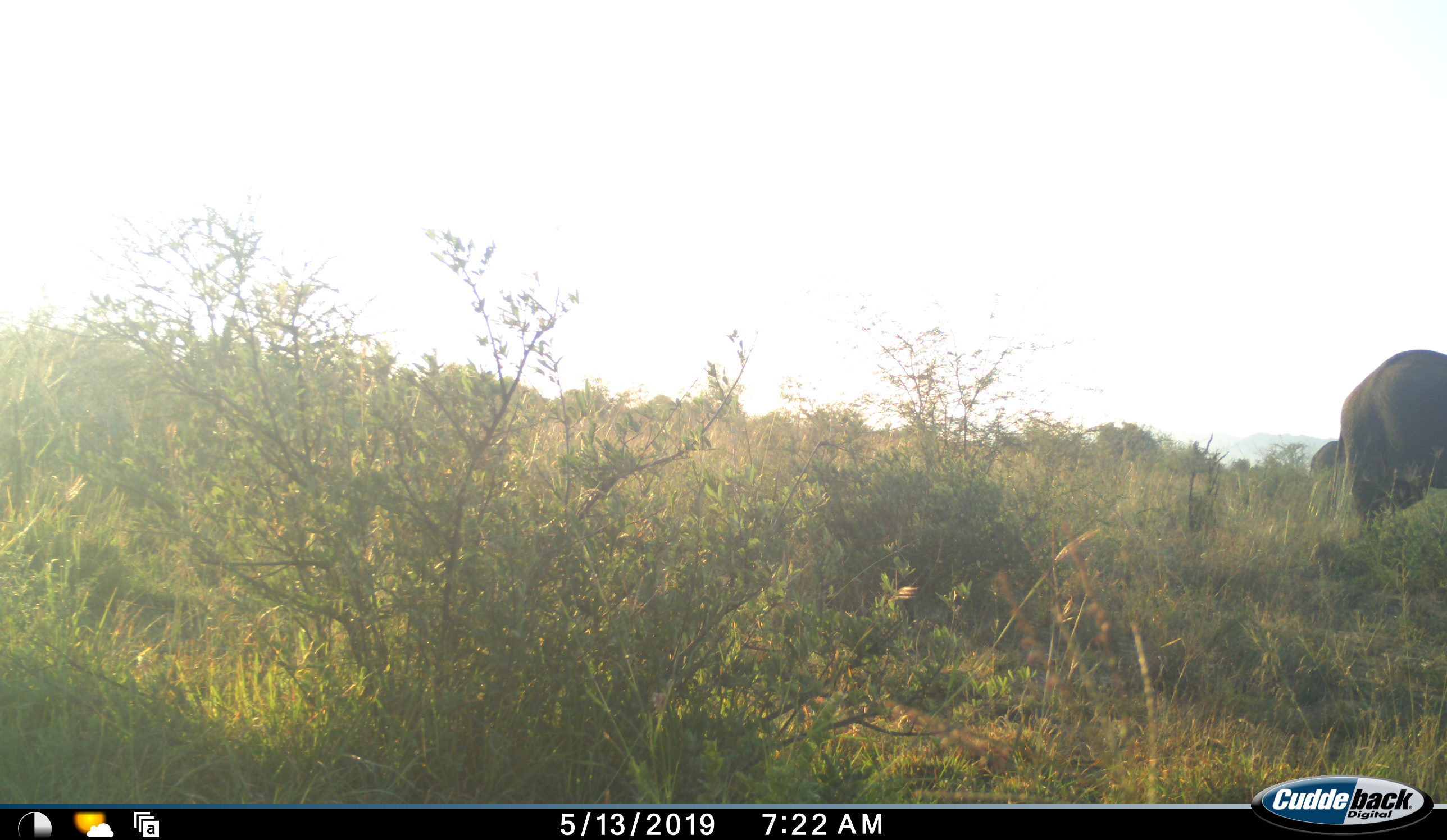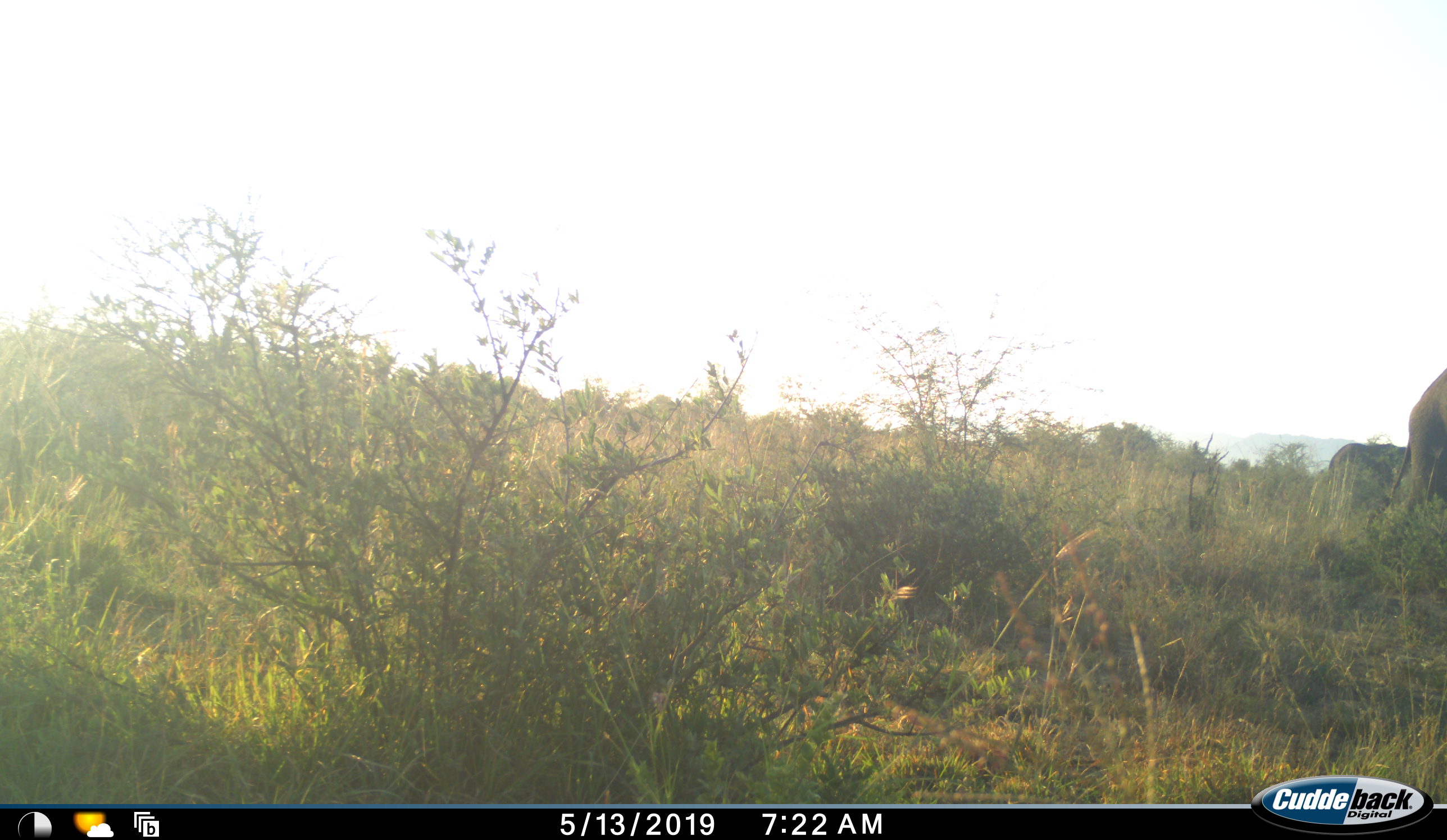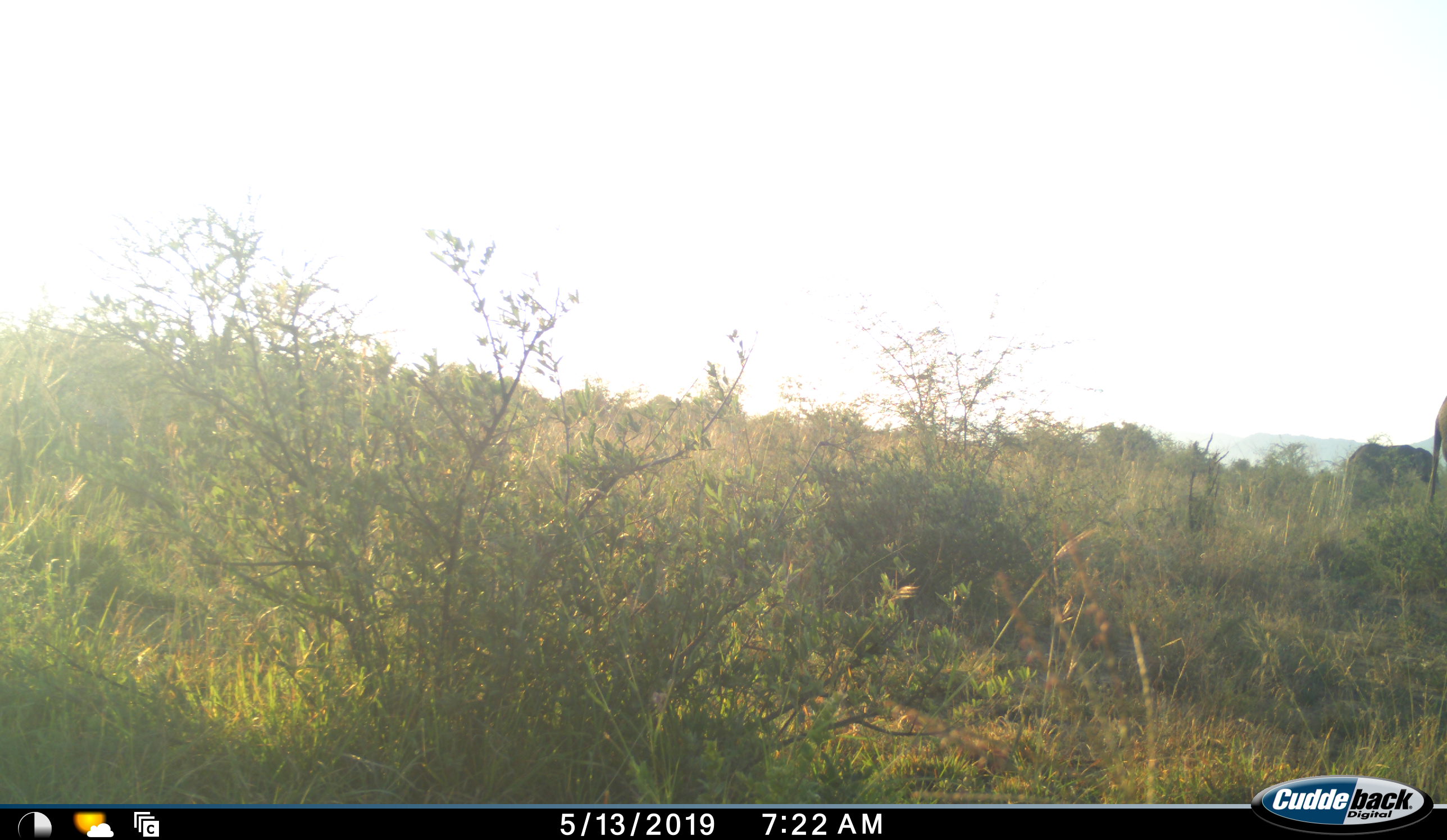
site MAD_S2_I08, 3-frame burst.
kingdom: Animalia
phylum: Chordata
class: Mammalia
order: Proboscidea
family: Elephantidae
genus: Loxodonta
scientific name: Loxodonta africana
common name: african bush elephant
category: elephant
Elephant (african bush elephant) (Loxodonta africana), count 2. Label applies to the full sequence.